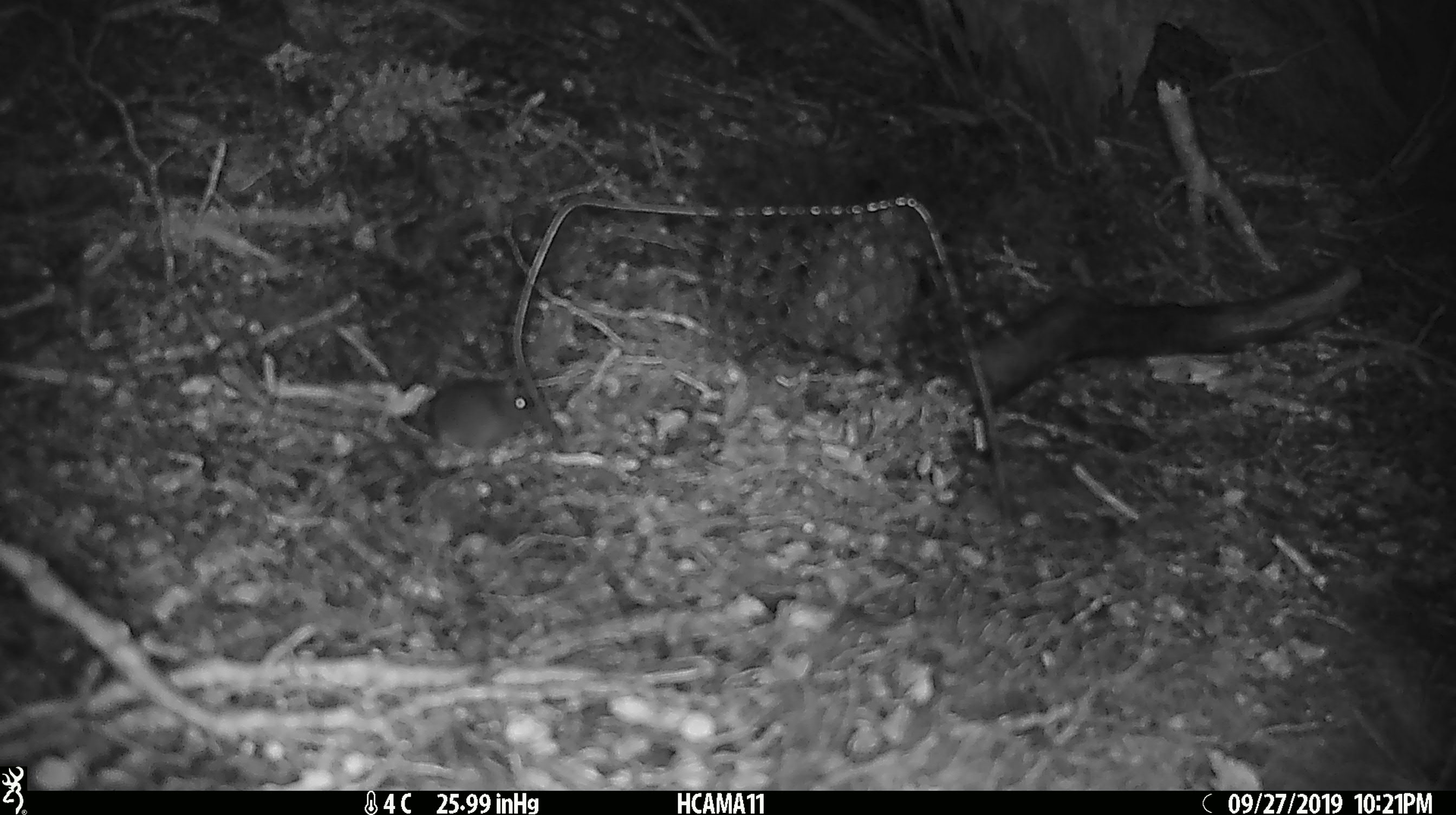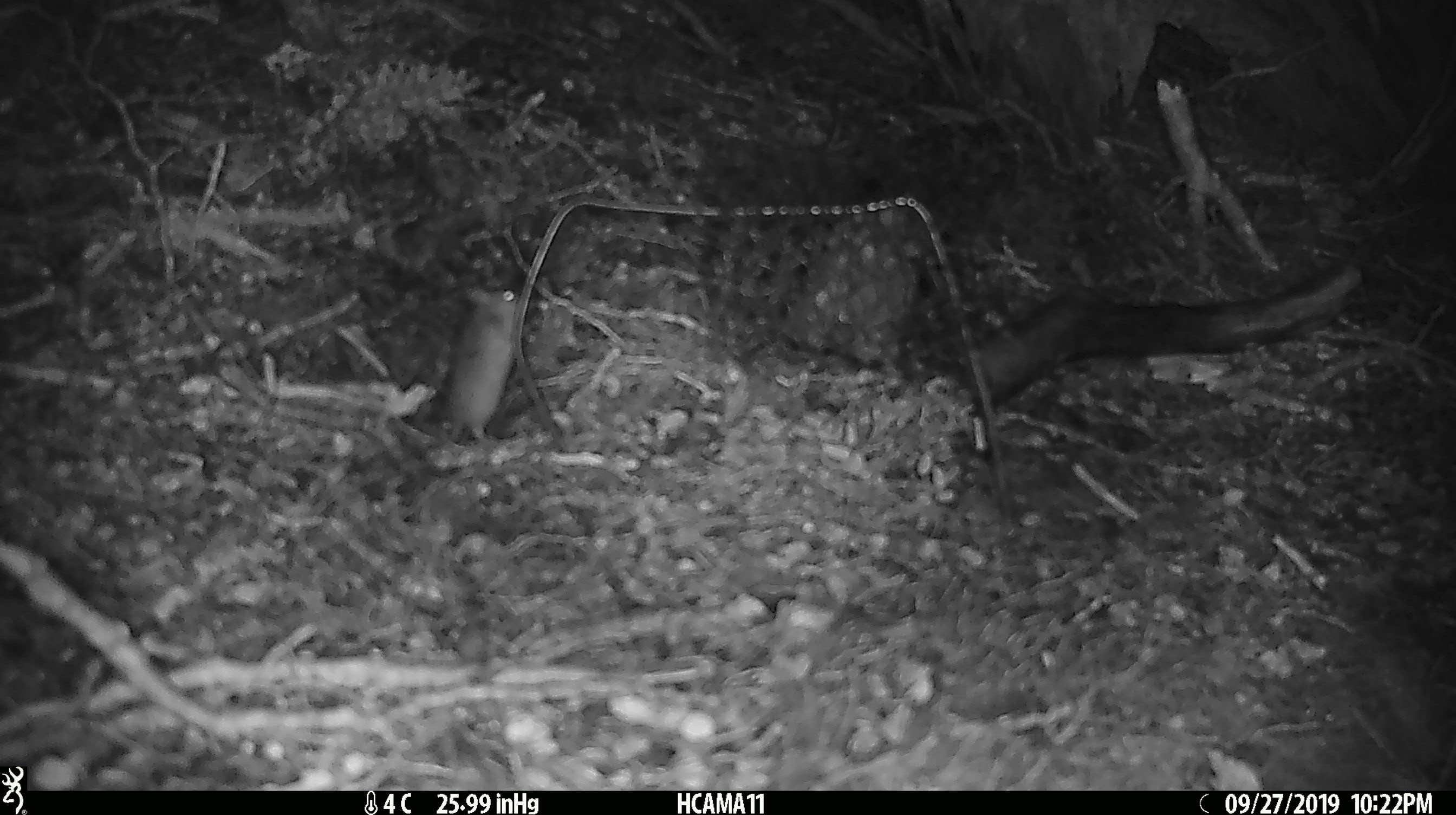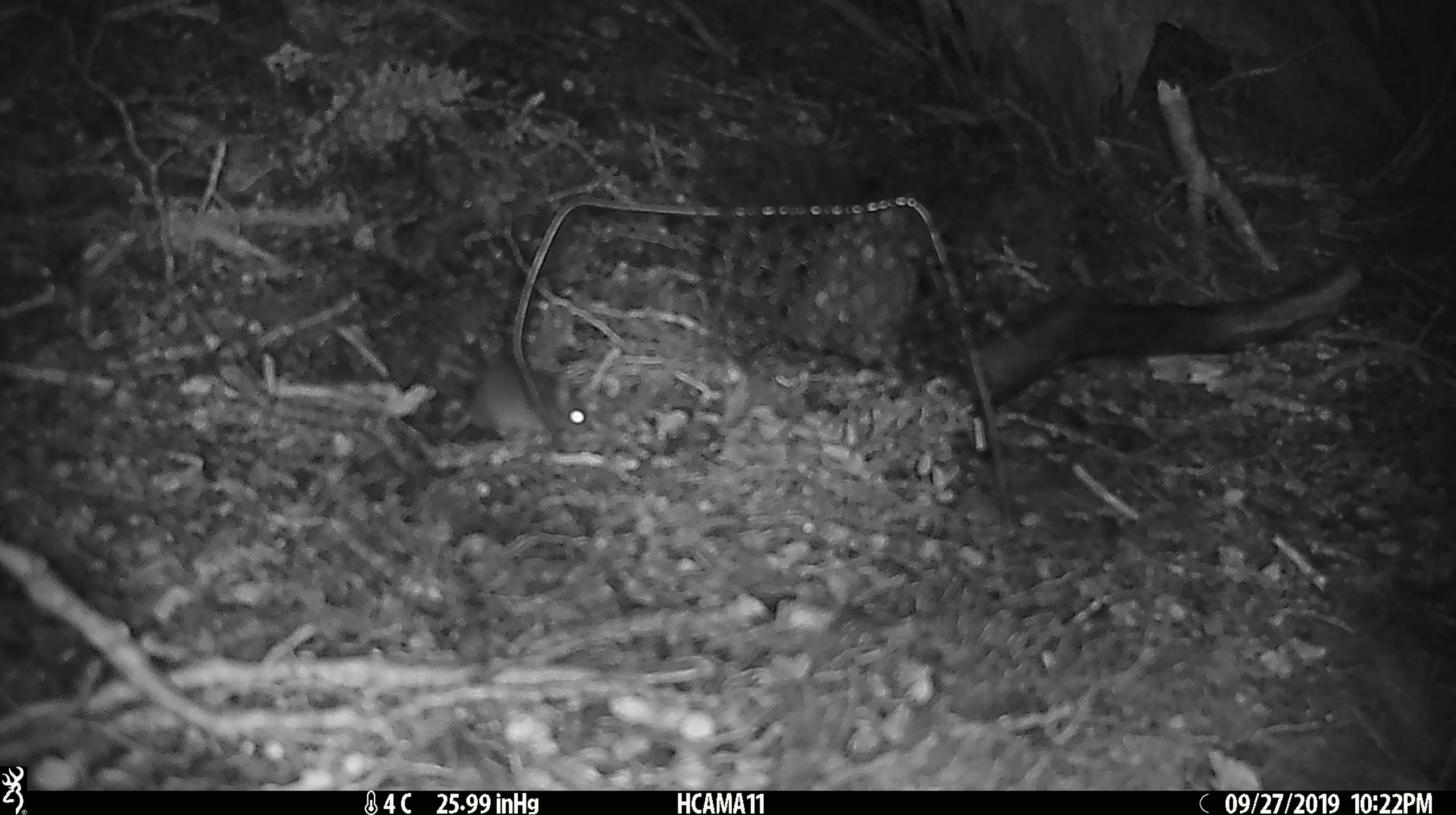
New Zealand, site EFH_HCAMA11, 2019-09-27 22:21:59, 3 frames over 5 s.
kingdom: Animalia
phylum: Chordata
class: Mammalia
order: Rodentia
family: Muridae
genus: Mus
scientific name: Mus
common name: mouse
Mouse (Mus).